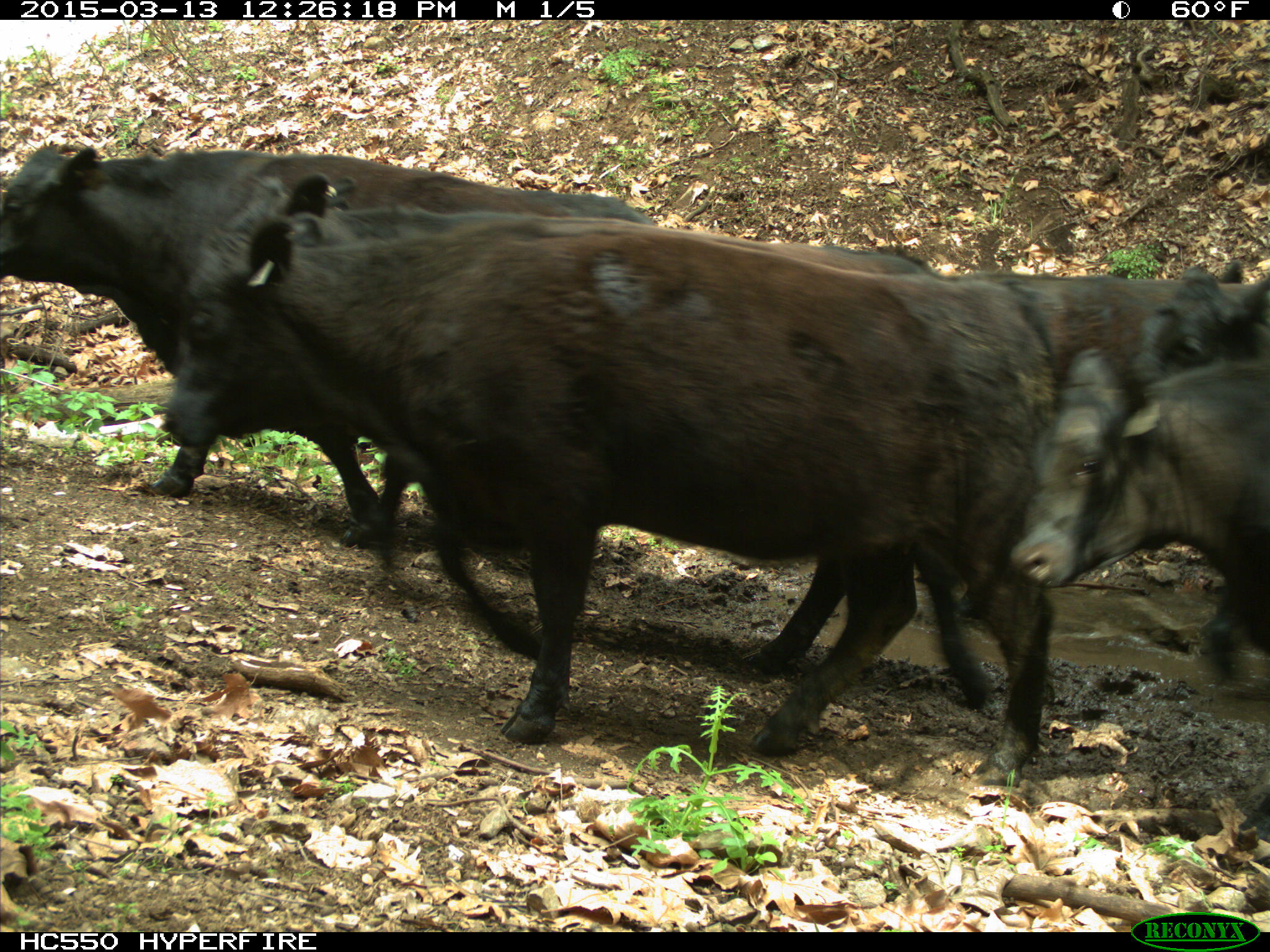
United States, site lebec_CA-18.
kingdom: Animalia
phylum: Chordata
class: Mammalia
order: Artiodactyla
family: Bovidae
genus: Bos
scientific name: Bos taurus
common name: domestic cow